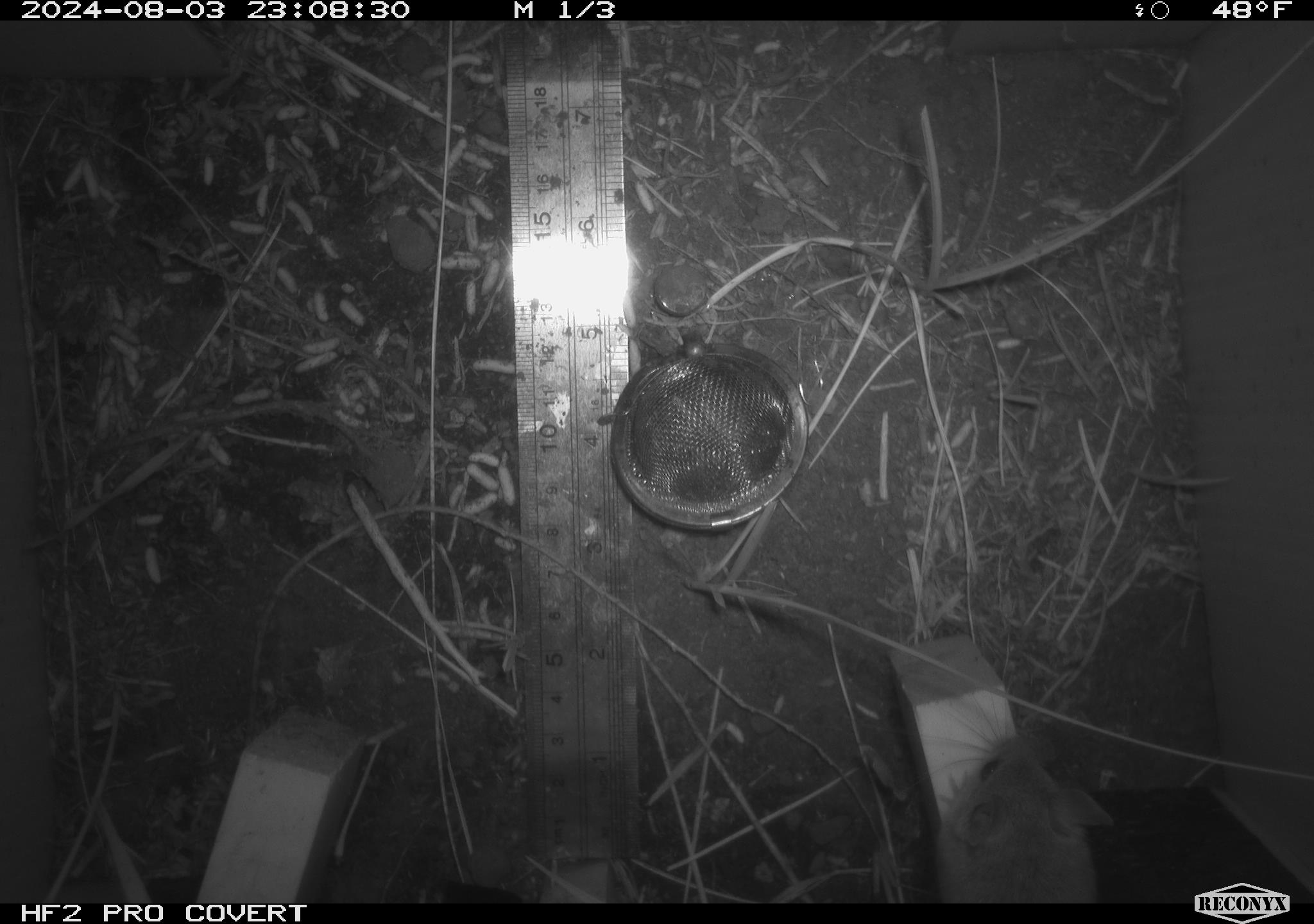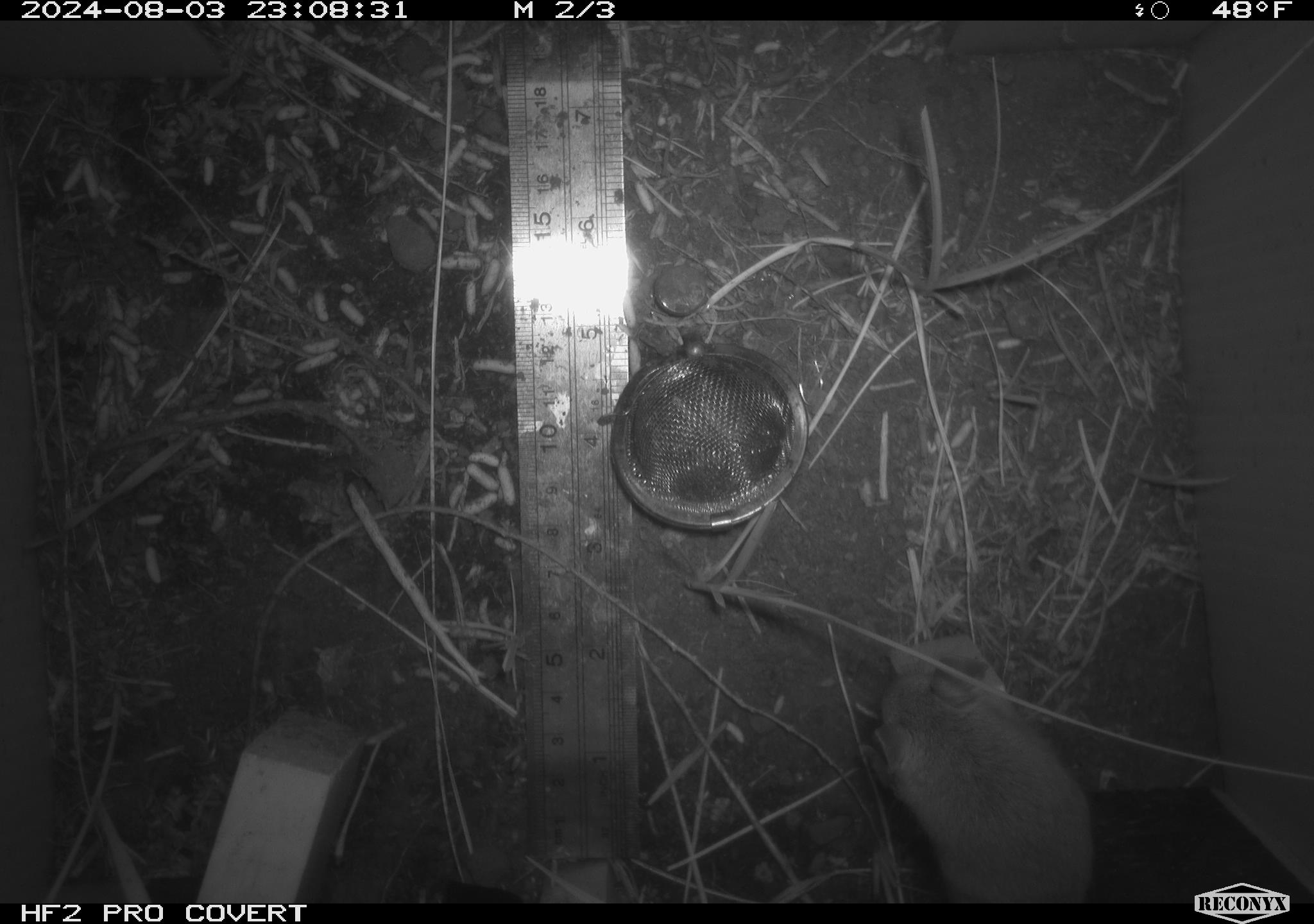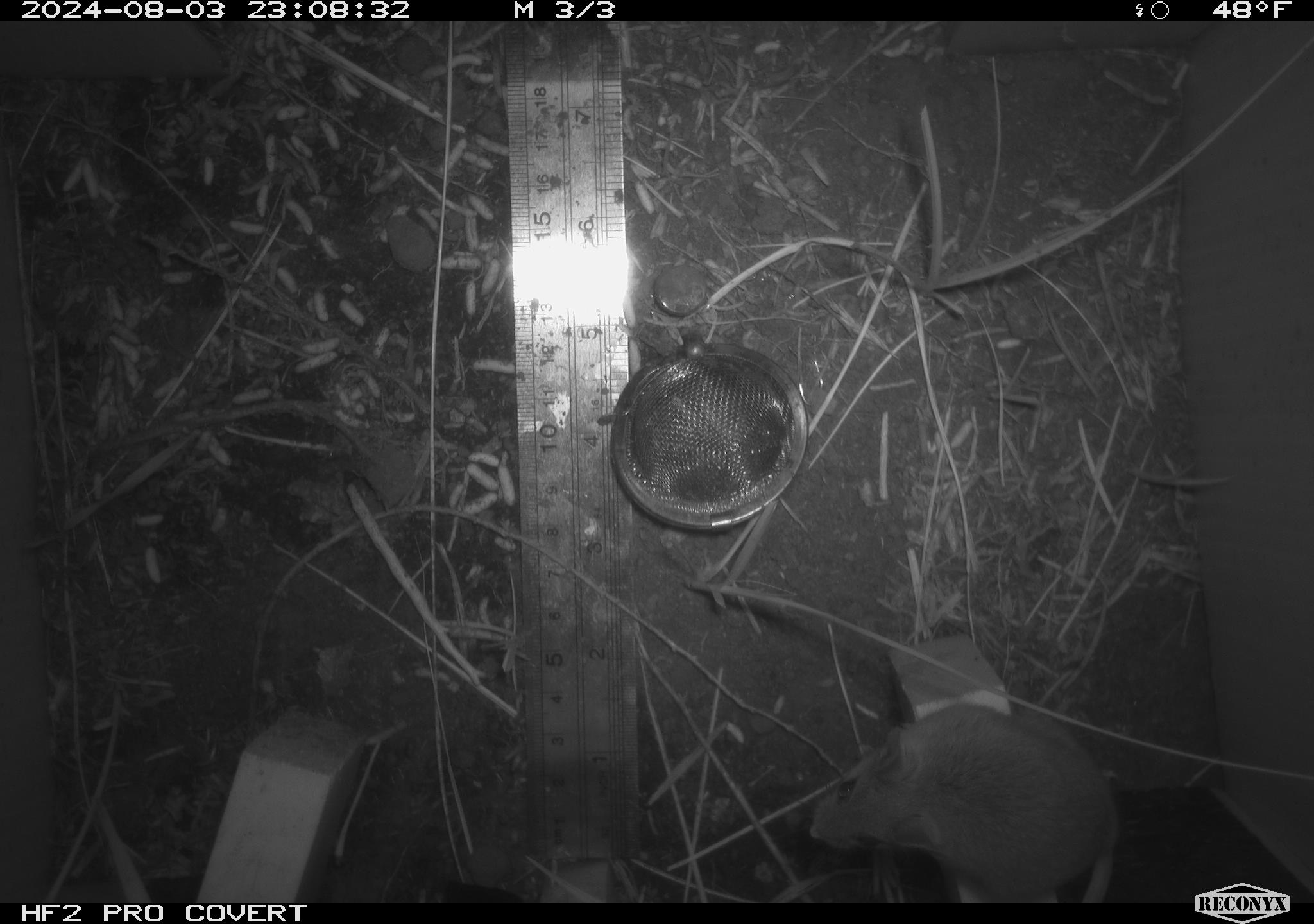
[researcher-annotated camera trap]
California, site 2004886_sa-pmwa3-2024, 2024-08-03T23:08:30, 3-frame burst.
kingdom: Animalia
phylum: Chordata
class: Mammalia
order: Rodentia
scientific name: Rodentia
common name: mouse species